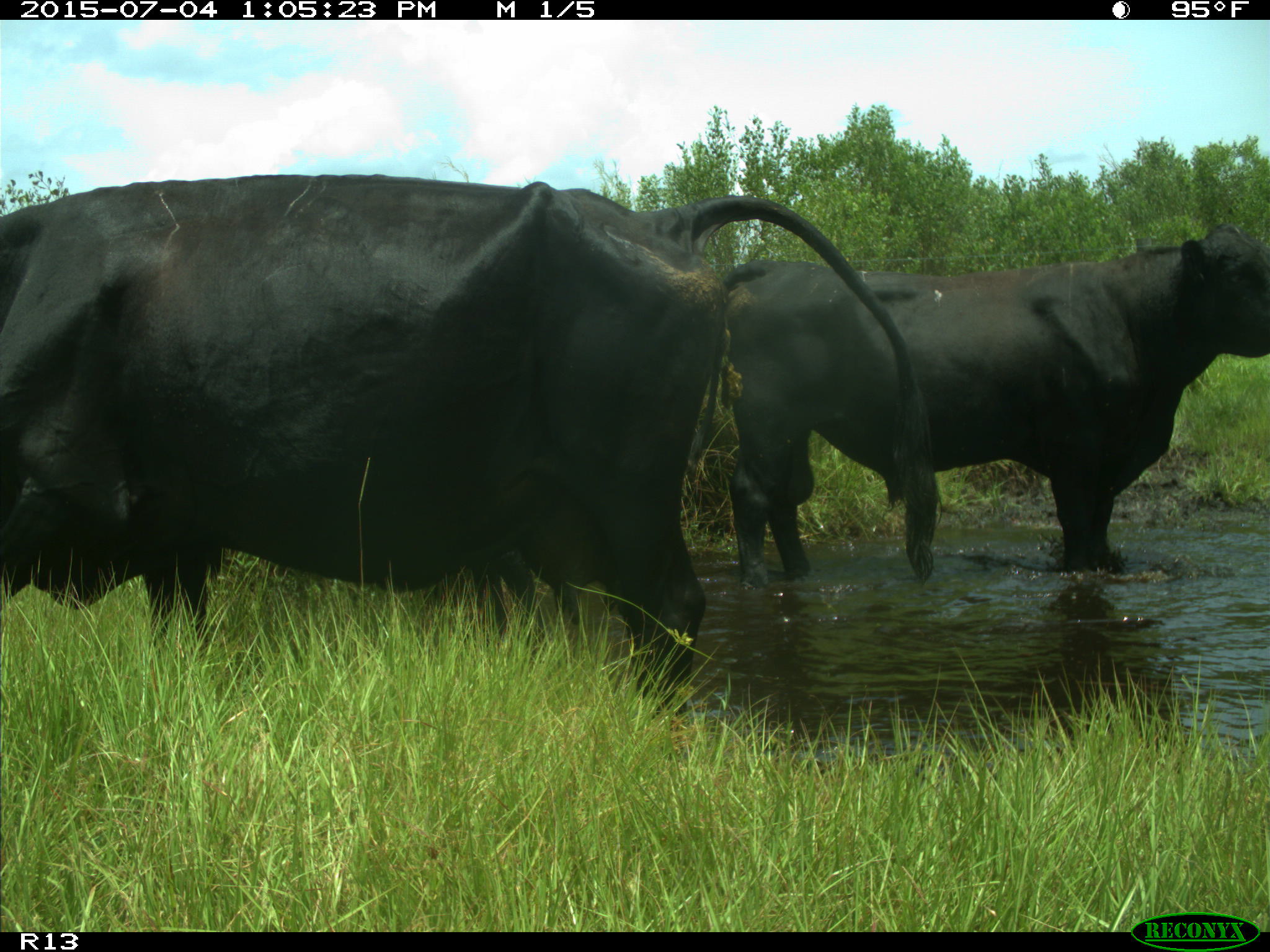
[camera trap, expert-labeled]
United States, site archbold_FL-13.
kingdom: Animalia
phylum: Chordata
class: Mammalia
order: Artiodactyla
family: Bovidae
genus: Bos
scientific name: Bos taurus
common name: domestic cow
Bos taurus (domestic cow).